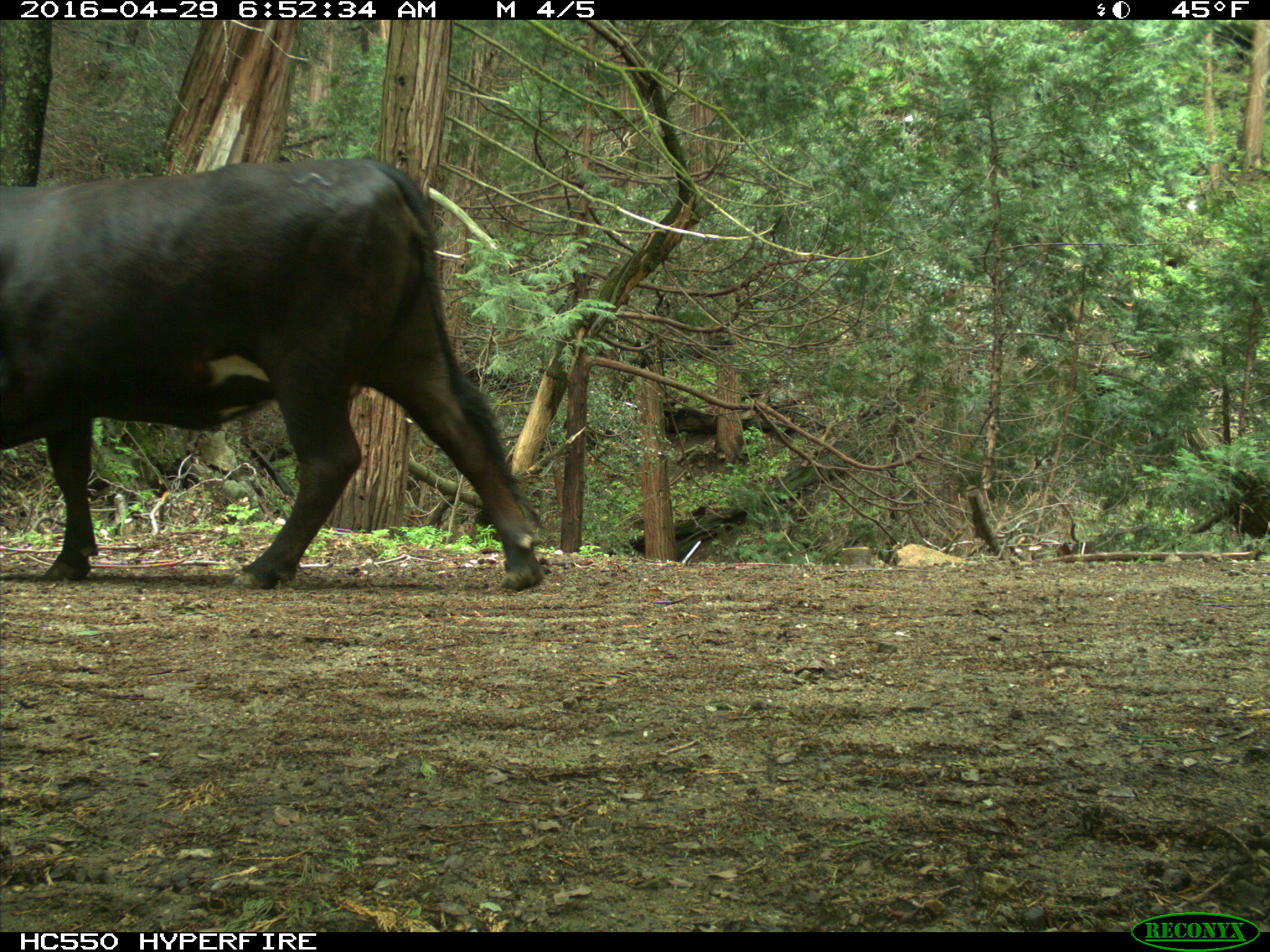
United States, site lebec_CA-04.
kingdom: Animalia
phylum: Chordata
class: Mammalia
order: Artiodactyla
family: Bovidae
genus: Bos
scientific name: Bos taurus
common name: domestic cow